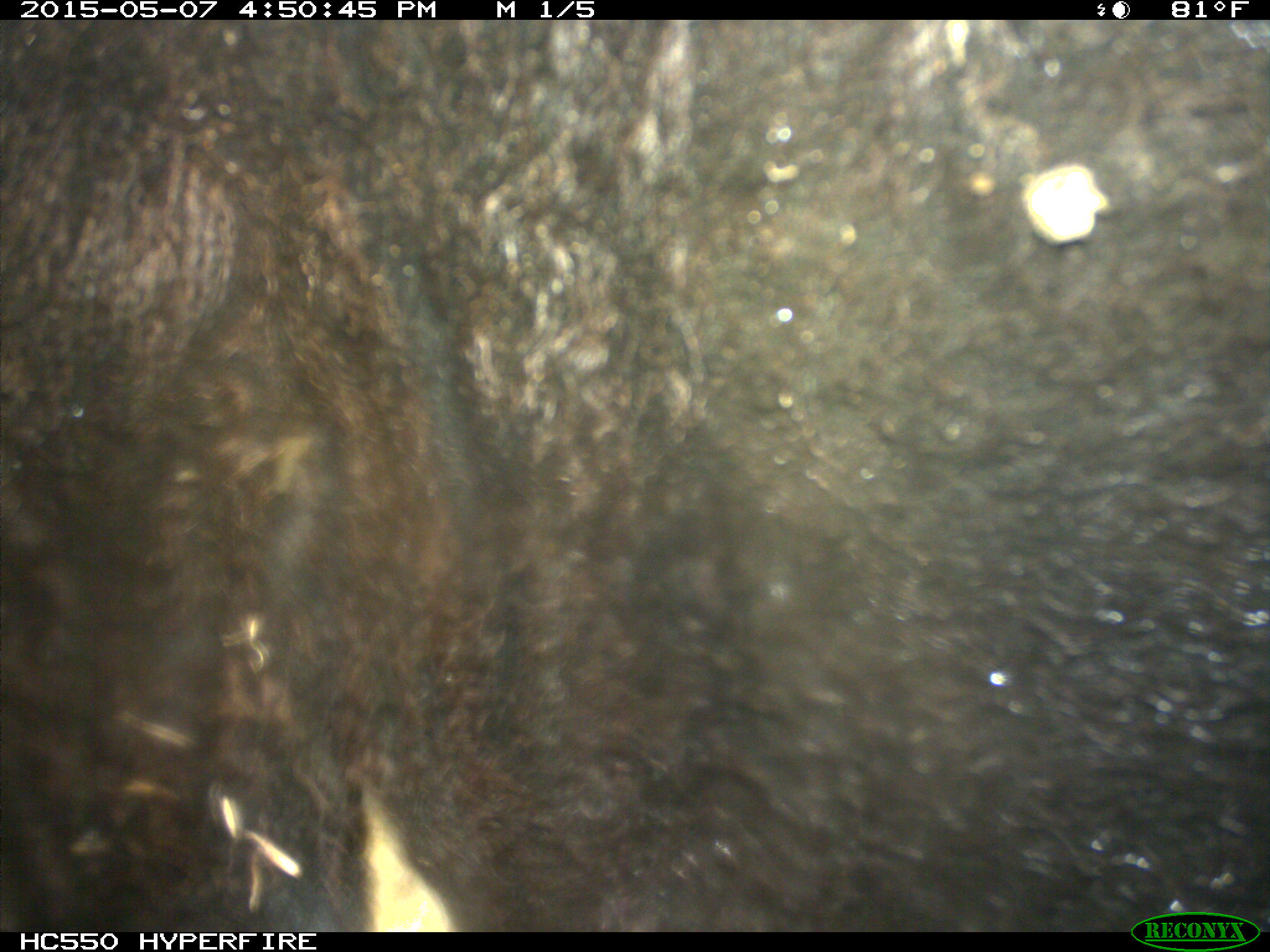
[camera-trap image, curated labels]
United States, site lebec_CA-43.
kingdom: Animalia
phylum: Chordata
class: Mammalia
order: Artiodactyla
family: Bovidae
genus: Bos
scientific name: Bos taurus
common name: domestic cow